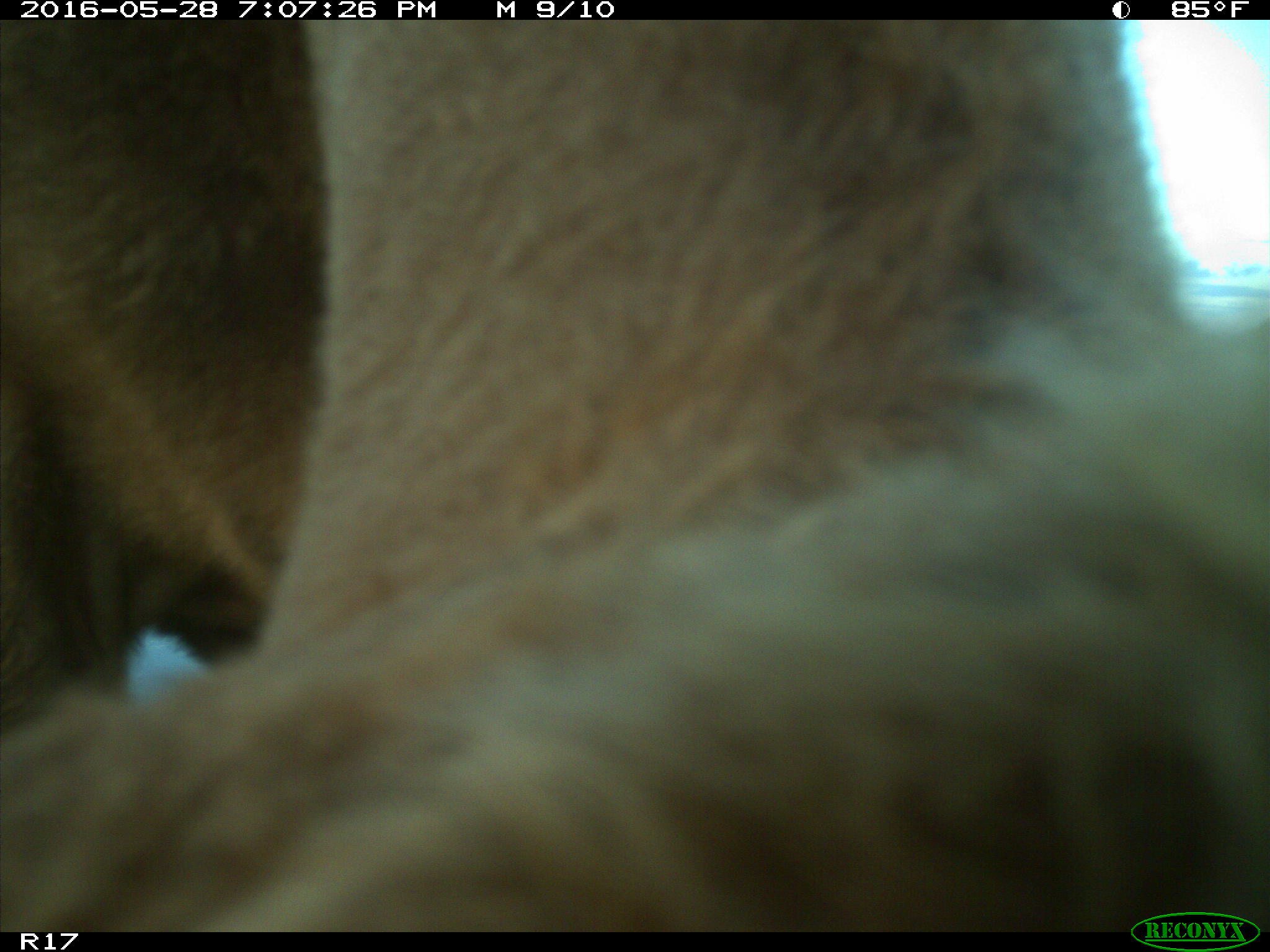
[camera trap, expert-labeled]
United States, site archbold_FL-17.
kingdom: Animalia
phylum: Chordata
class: Mammalia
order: Artiodactyla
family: Bovidae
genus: Bos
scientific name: Bos taurus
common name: domestic cow